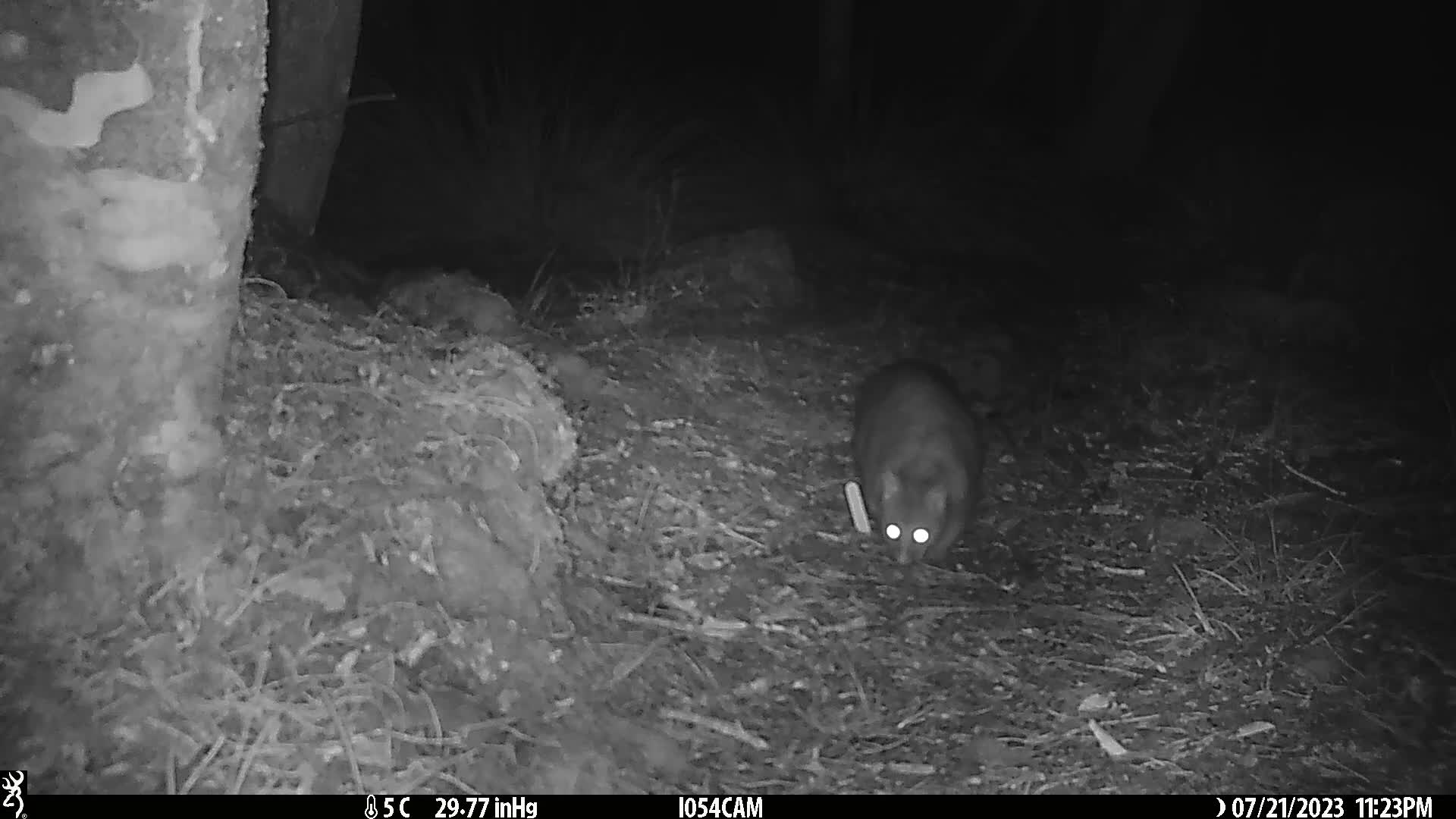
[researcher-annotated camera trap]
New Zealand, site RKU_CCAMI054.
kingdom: Animalia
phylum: Chordata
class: Mammalia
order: Diprotodontia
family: Phalangeridae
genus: Trichosurus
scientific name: Trichosurus vulpecula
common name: common brushtail possum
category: possum